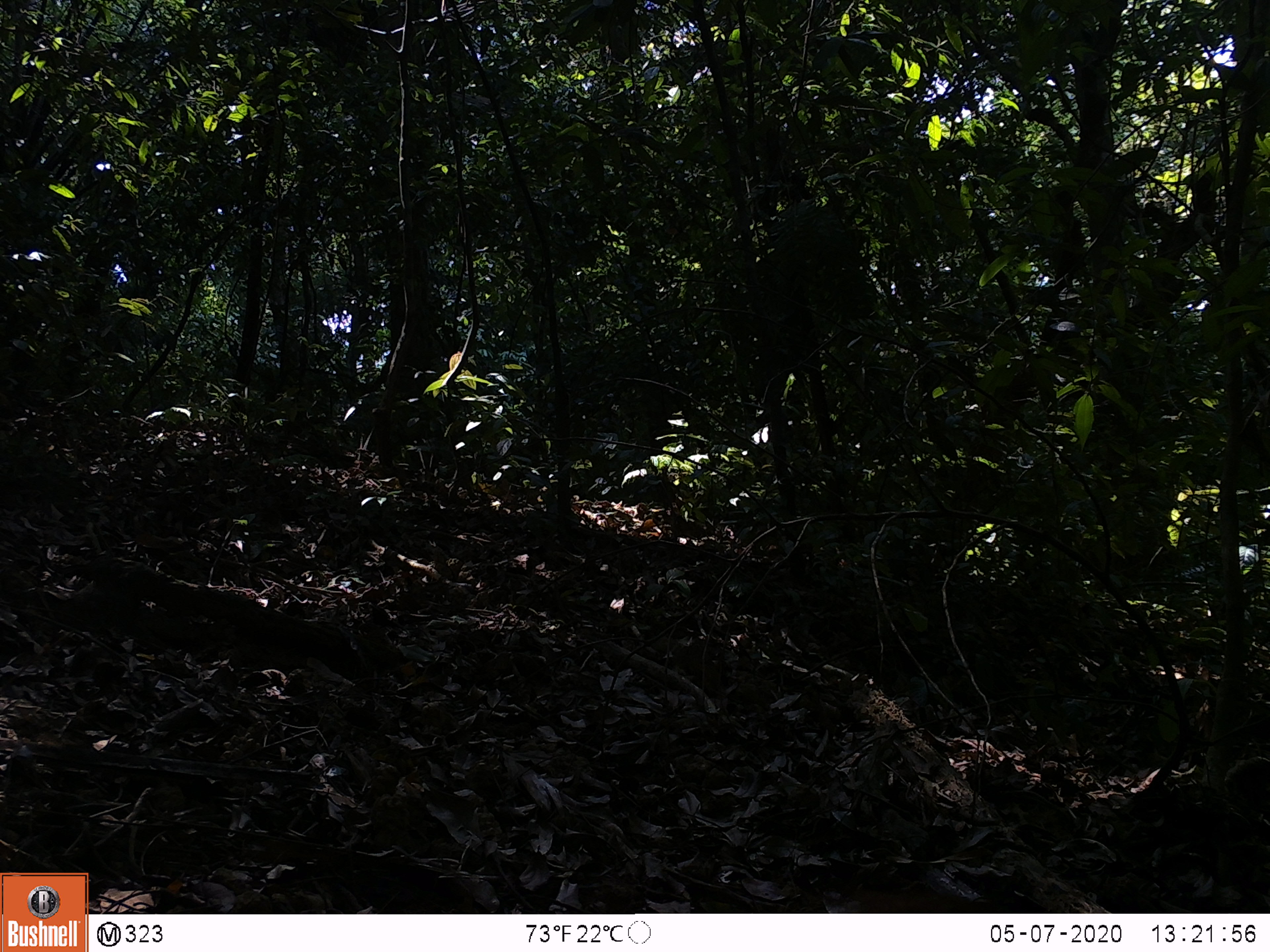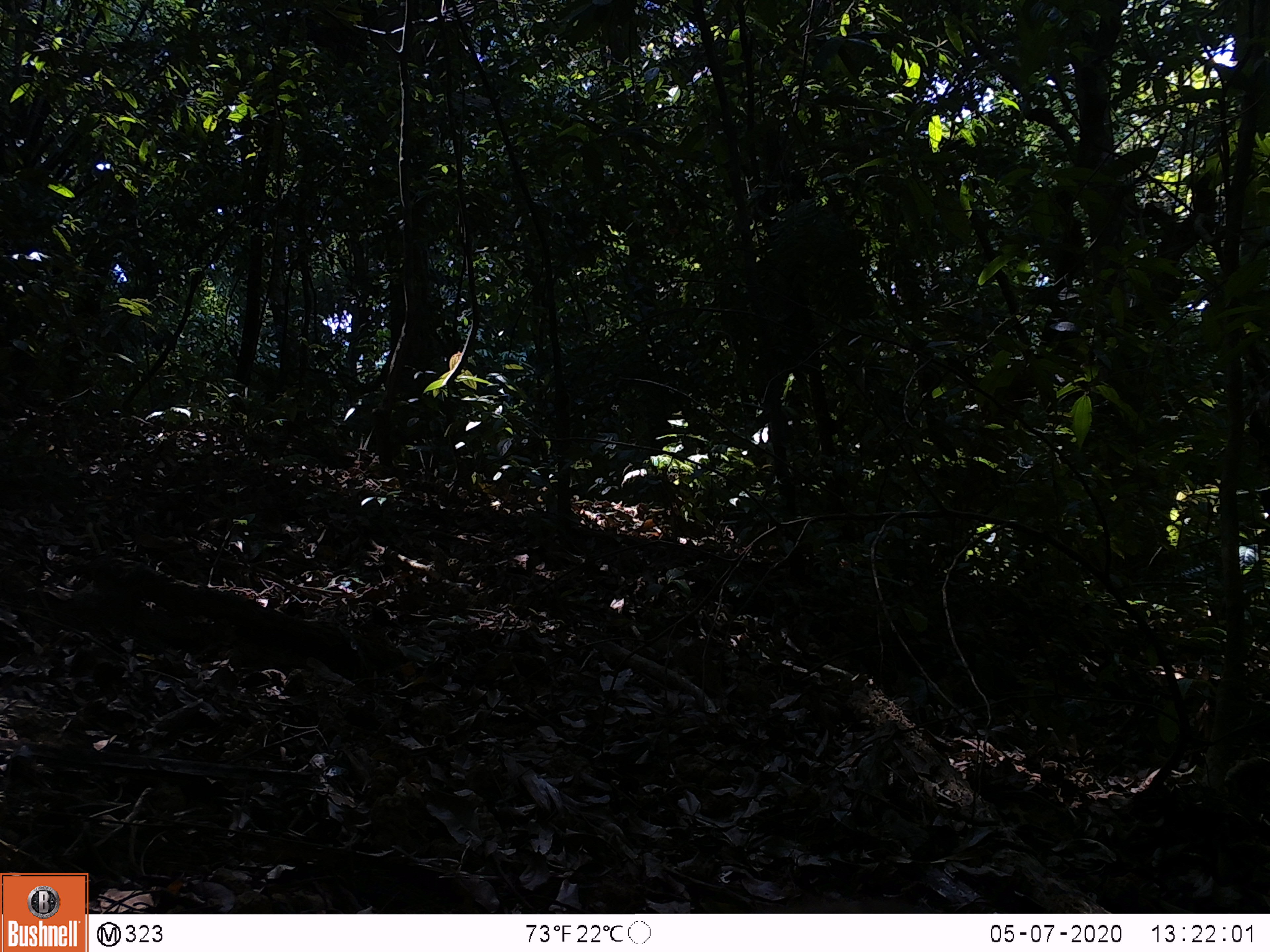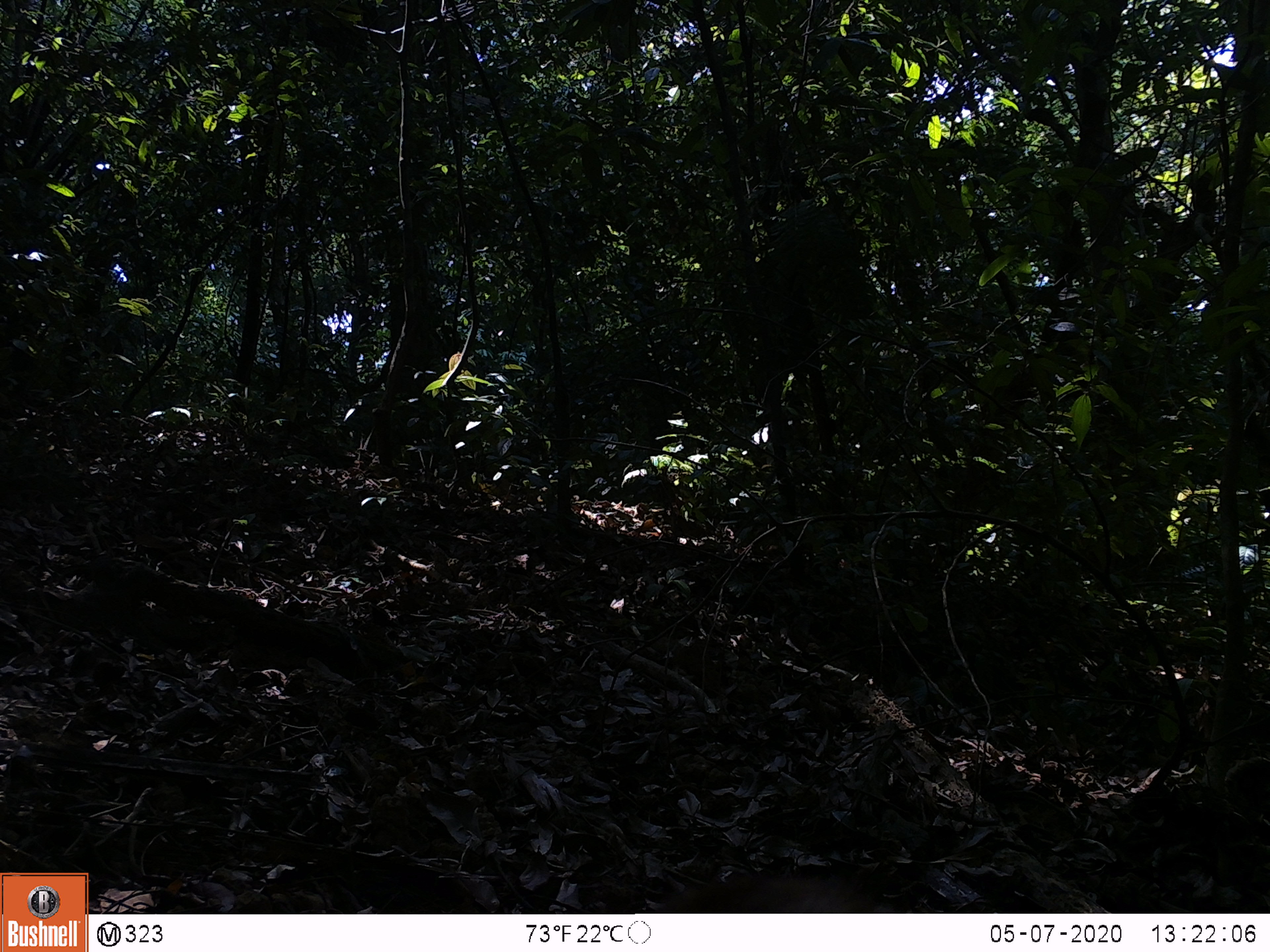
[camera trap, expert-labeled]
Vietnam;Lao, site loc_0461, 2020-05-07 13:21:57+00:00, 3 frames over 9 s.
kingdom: Animalia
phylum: Chordata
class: Mammalia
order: Primates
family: Cercopithecidae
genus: Macaca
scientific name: Macaca nemestrina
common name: pig-tailed macaque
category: pig tailed macaque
Pig tailed macaque (pig-tailed macaque) (Macaca nemestrina). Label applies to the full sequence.